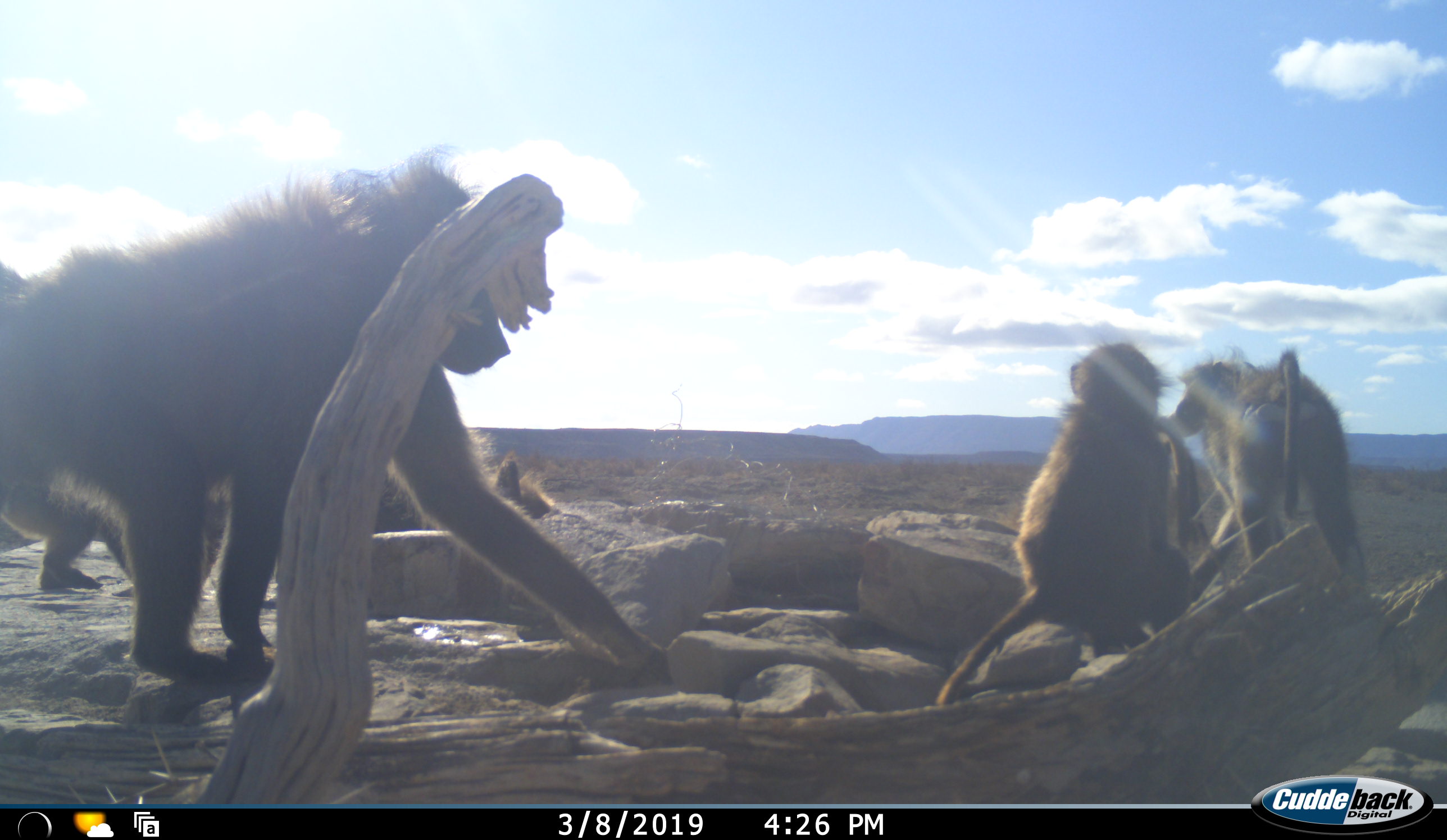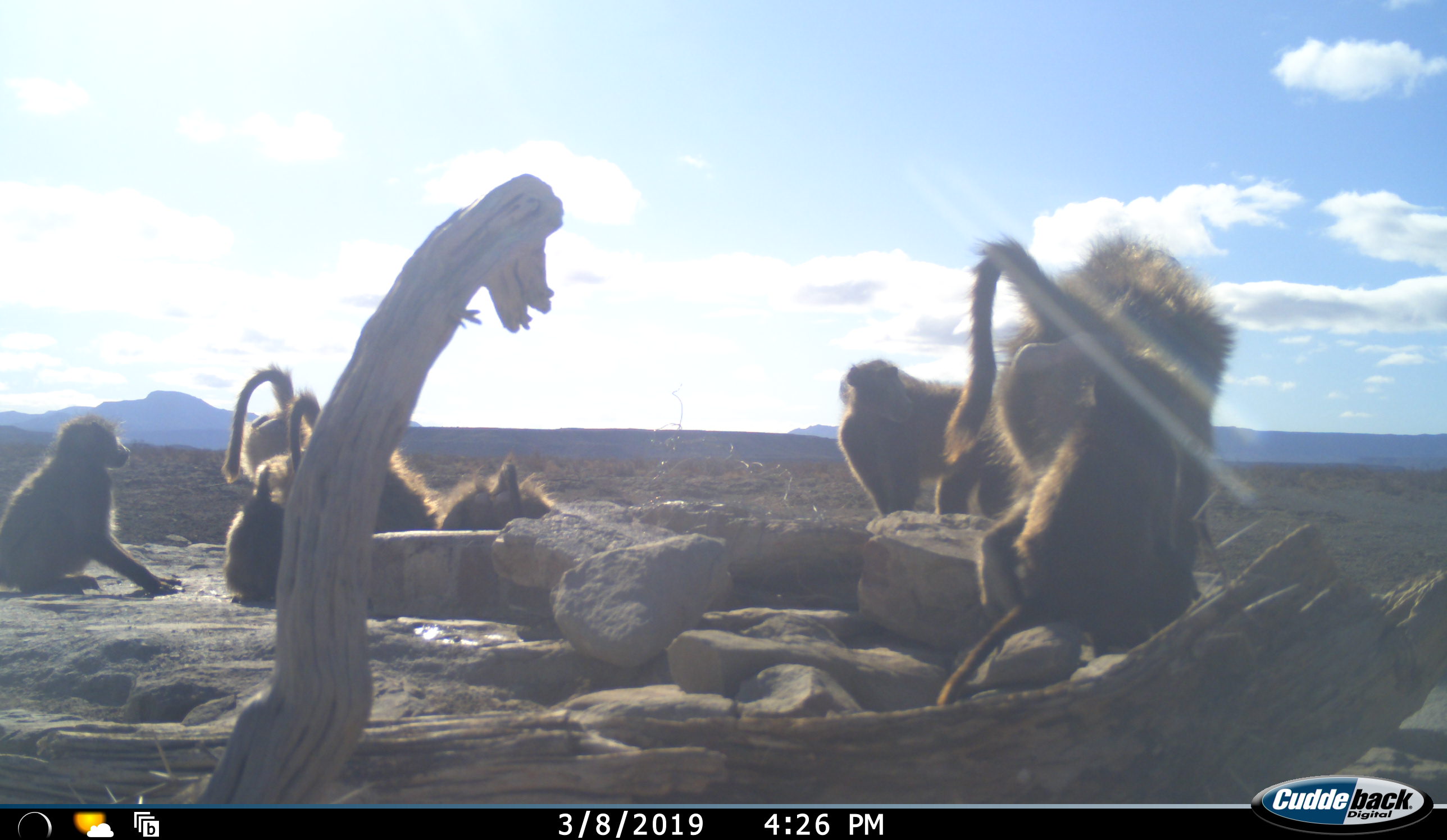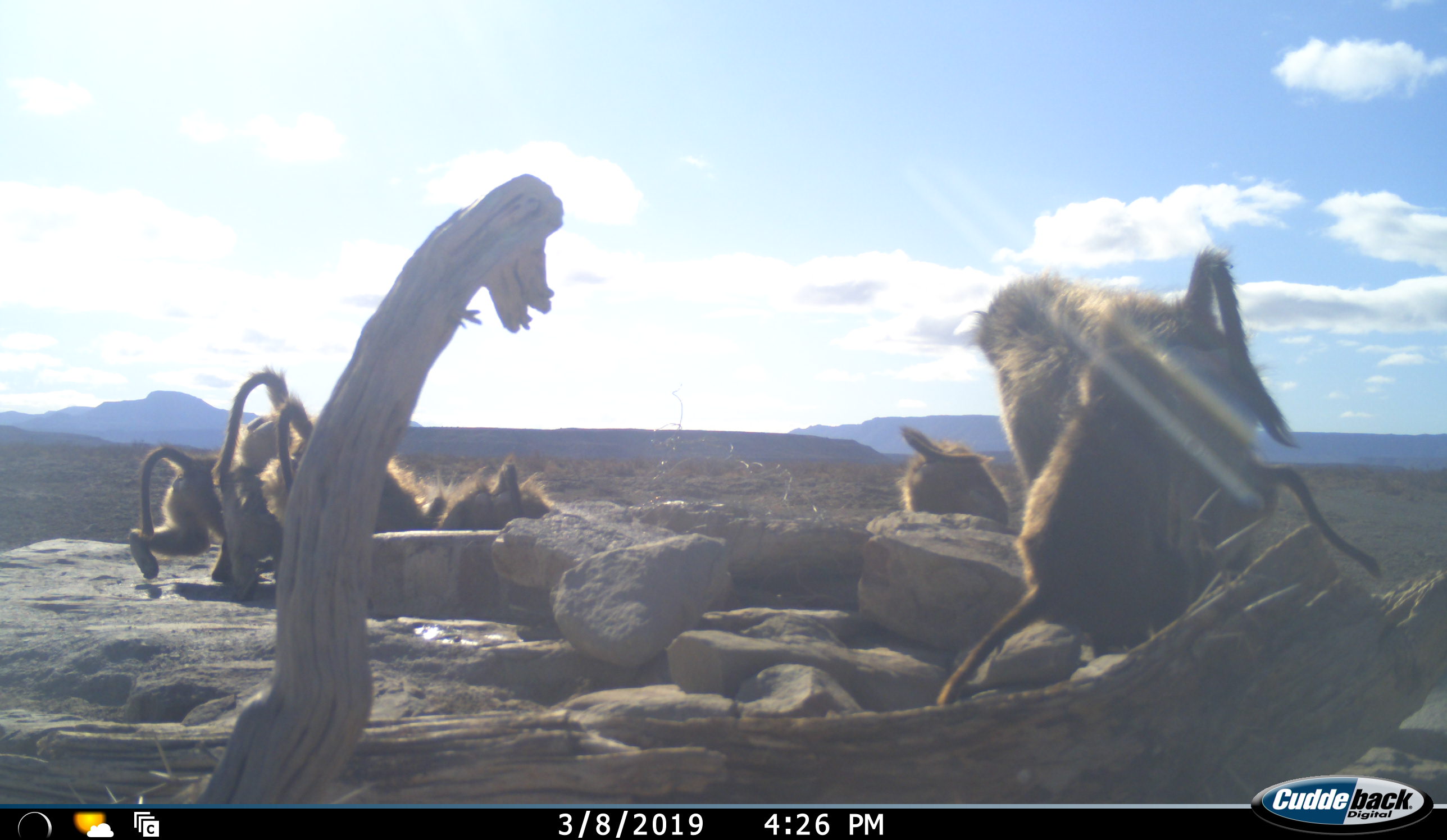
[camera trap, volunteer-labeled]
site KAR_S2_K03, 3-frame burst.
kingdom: Animalia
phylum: Chordata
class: Mammalia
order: Primates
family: Cercopithecidae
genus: Papio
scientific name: Papio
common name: baboon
Baboon (Papio), count 8. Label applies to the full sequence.